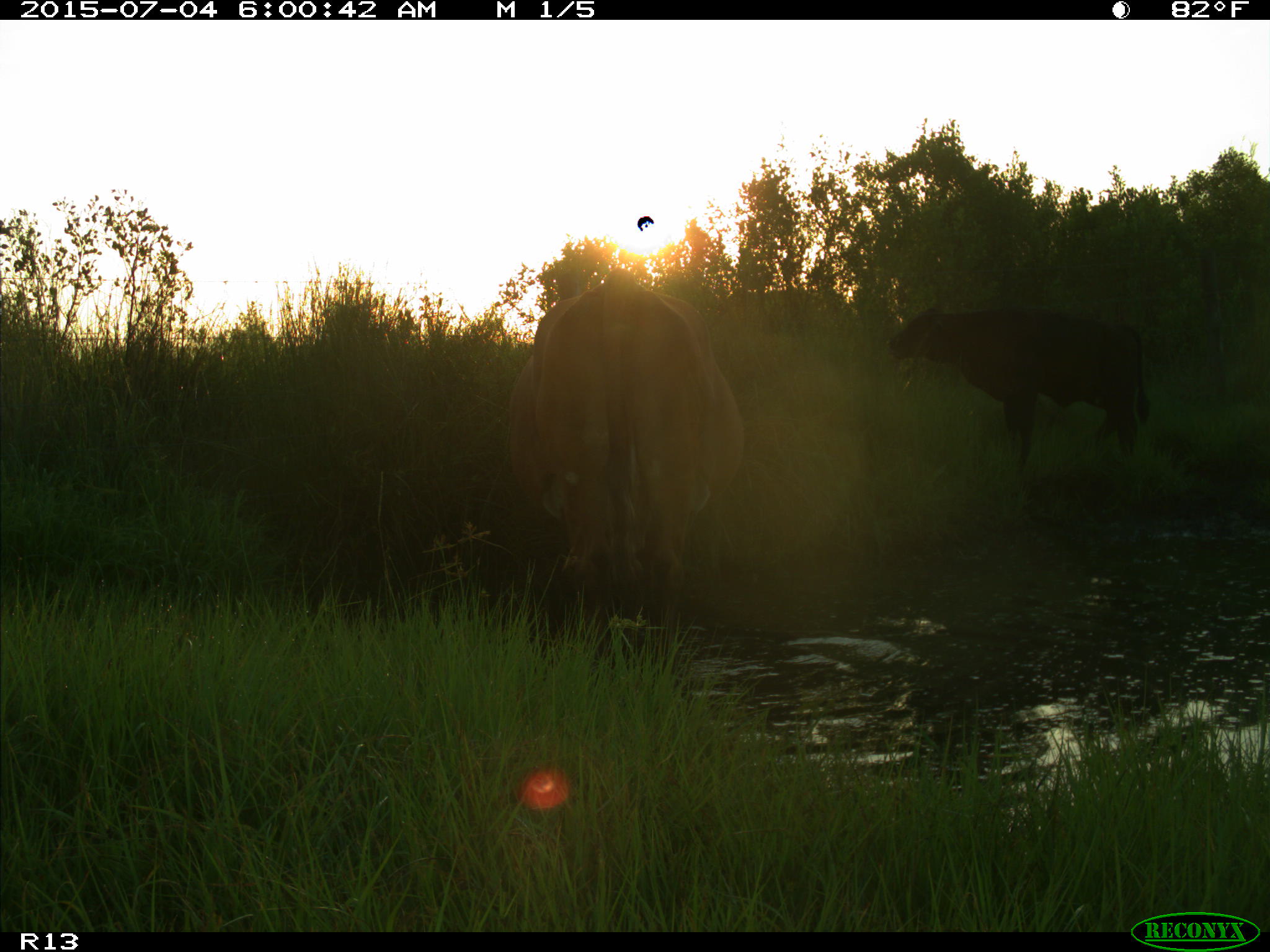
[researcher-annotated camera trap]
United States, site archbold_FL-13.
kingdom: Animalia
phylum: Chordata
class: Mammalia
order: Artiodactyla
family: Bovidae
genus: Bos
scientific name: Bos taurus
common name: domestic cow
Bos taurus (domestic cow).